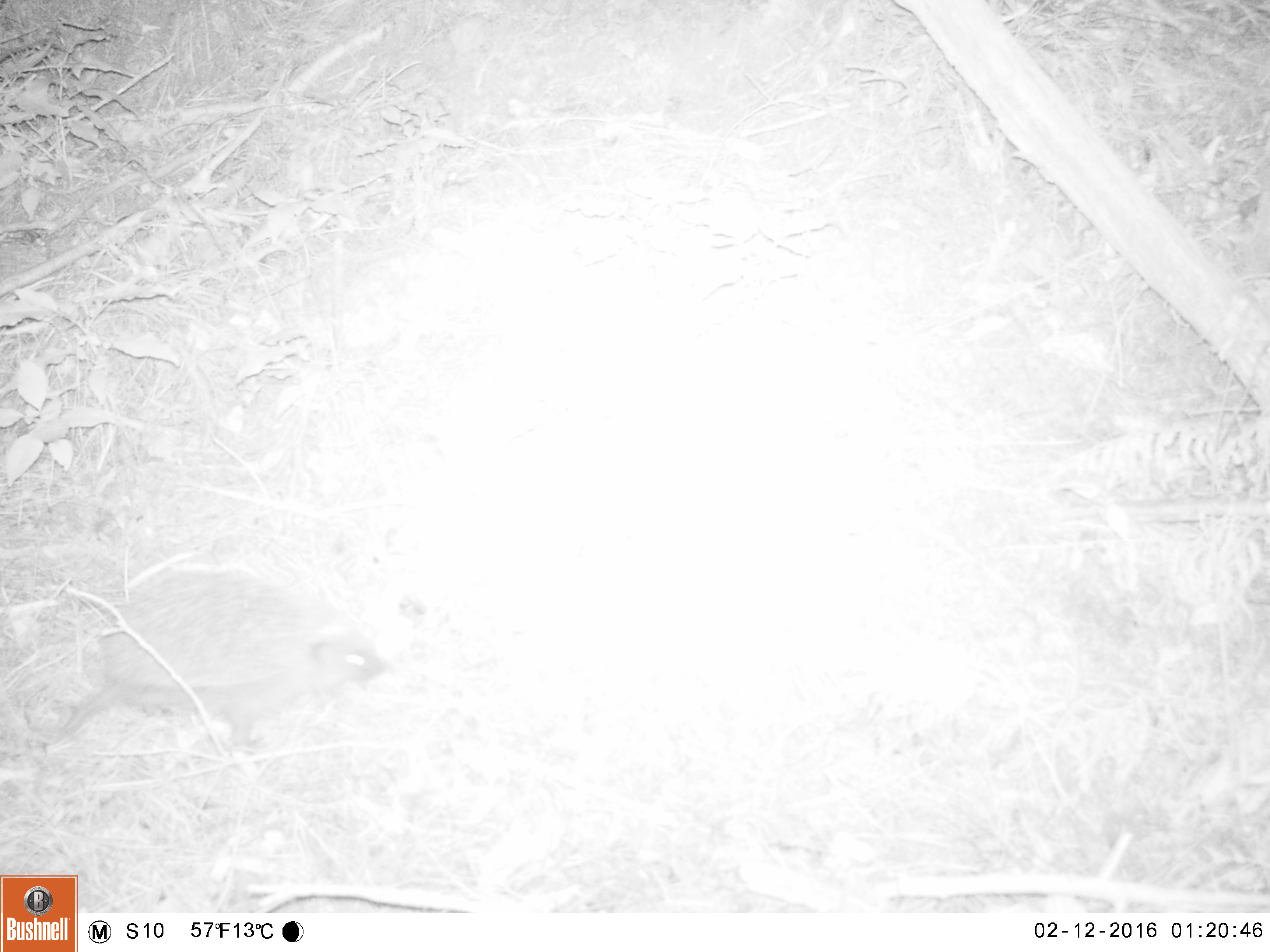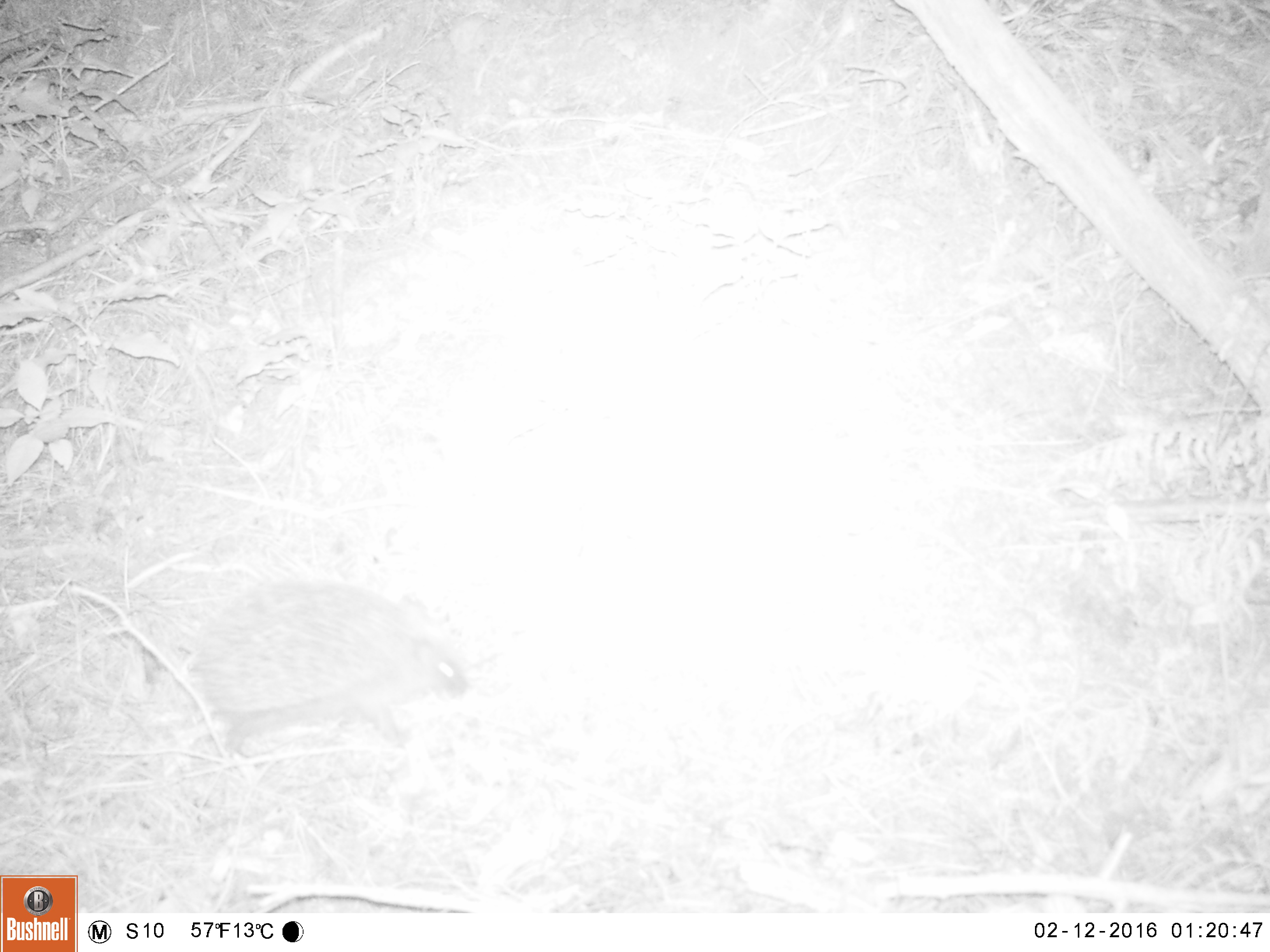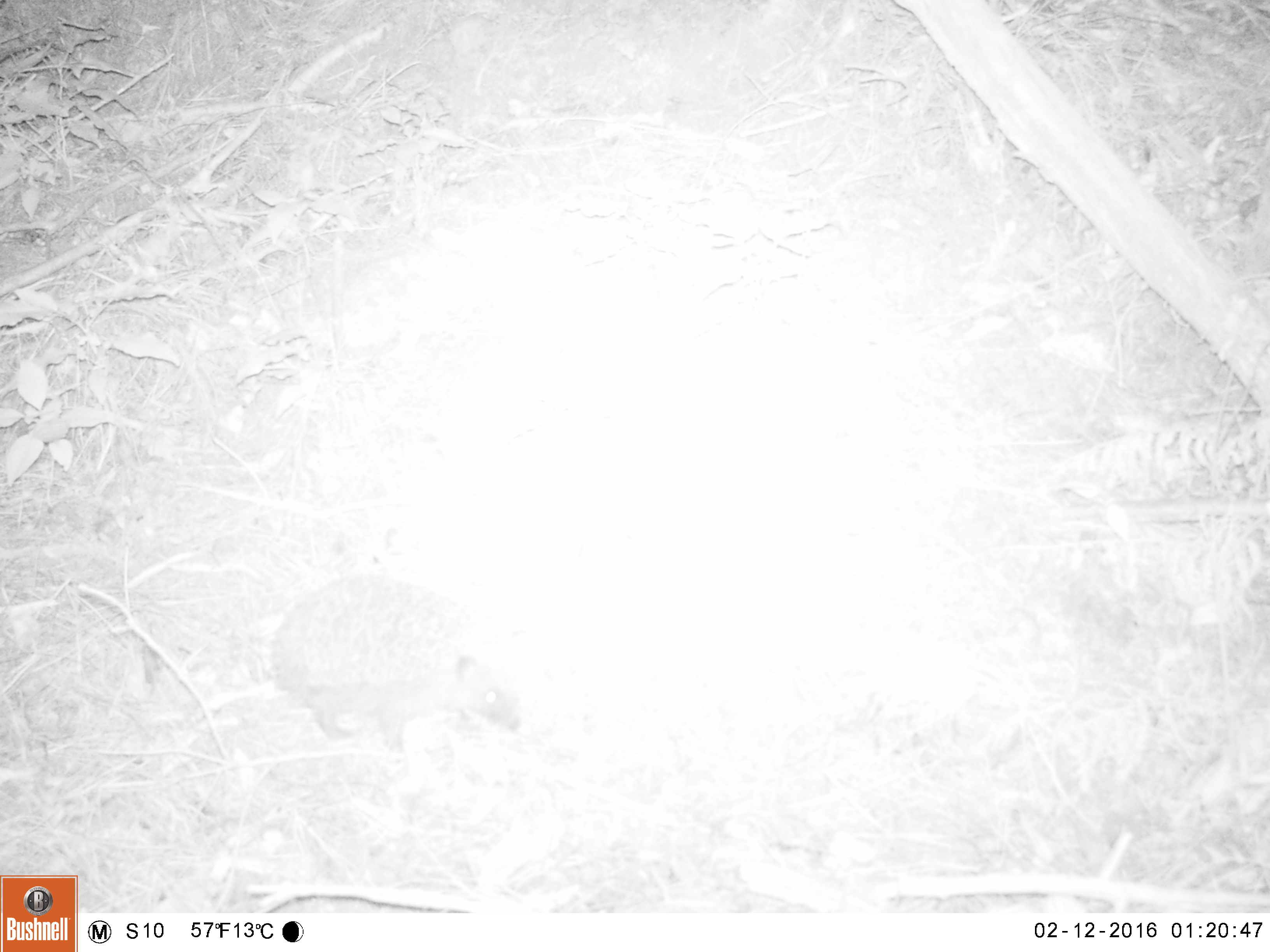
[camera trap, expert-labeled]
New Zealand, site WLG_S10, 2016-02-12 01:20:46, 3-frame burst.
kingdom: Animalia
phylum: Chordata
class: Mammalia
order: Eulipotyphla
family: Erinaceidae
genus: Erinaceus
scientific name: Erinaceus europaeus europaeus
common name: european hedgehog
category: hedgehog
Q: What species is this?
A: Hedgehog (european hedgehog) (Erinaceus europaeus europaeus).